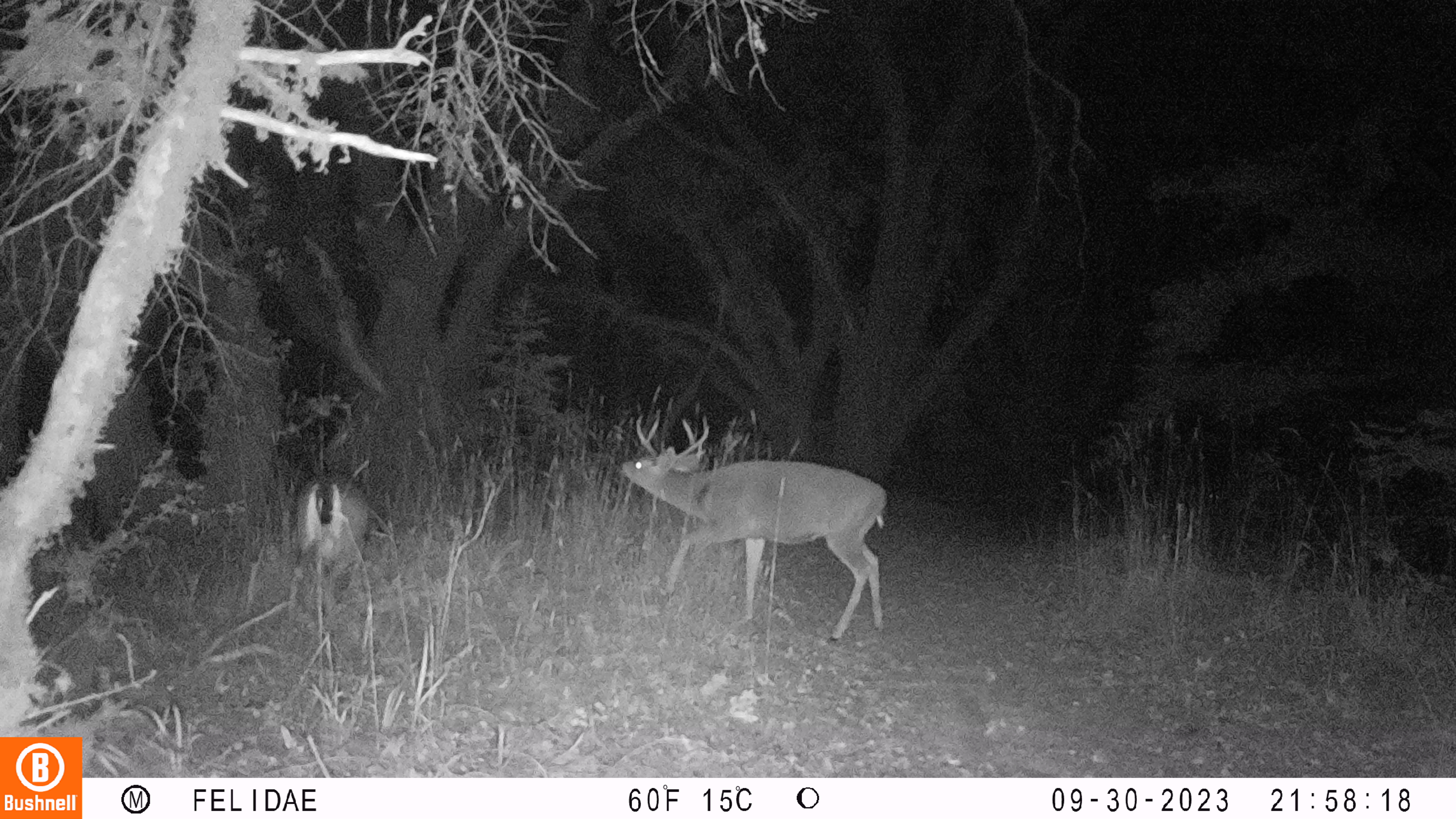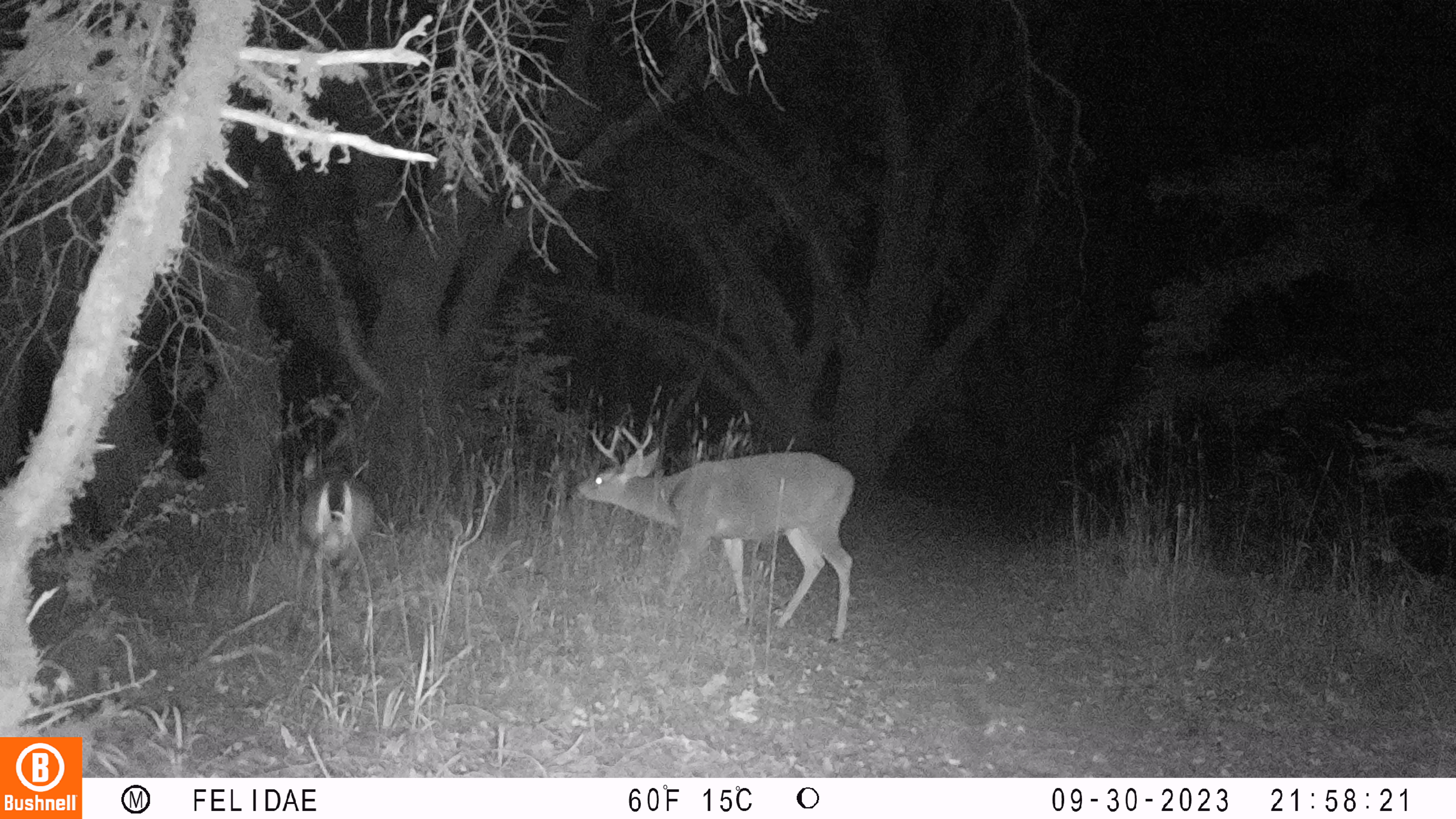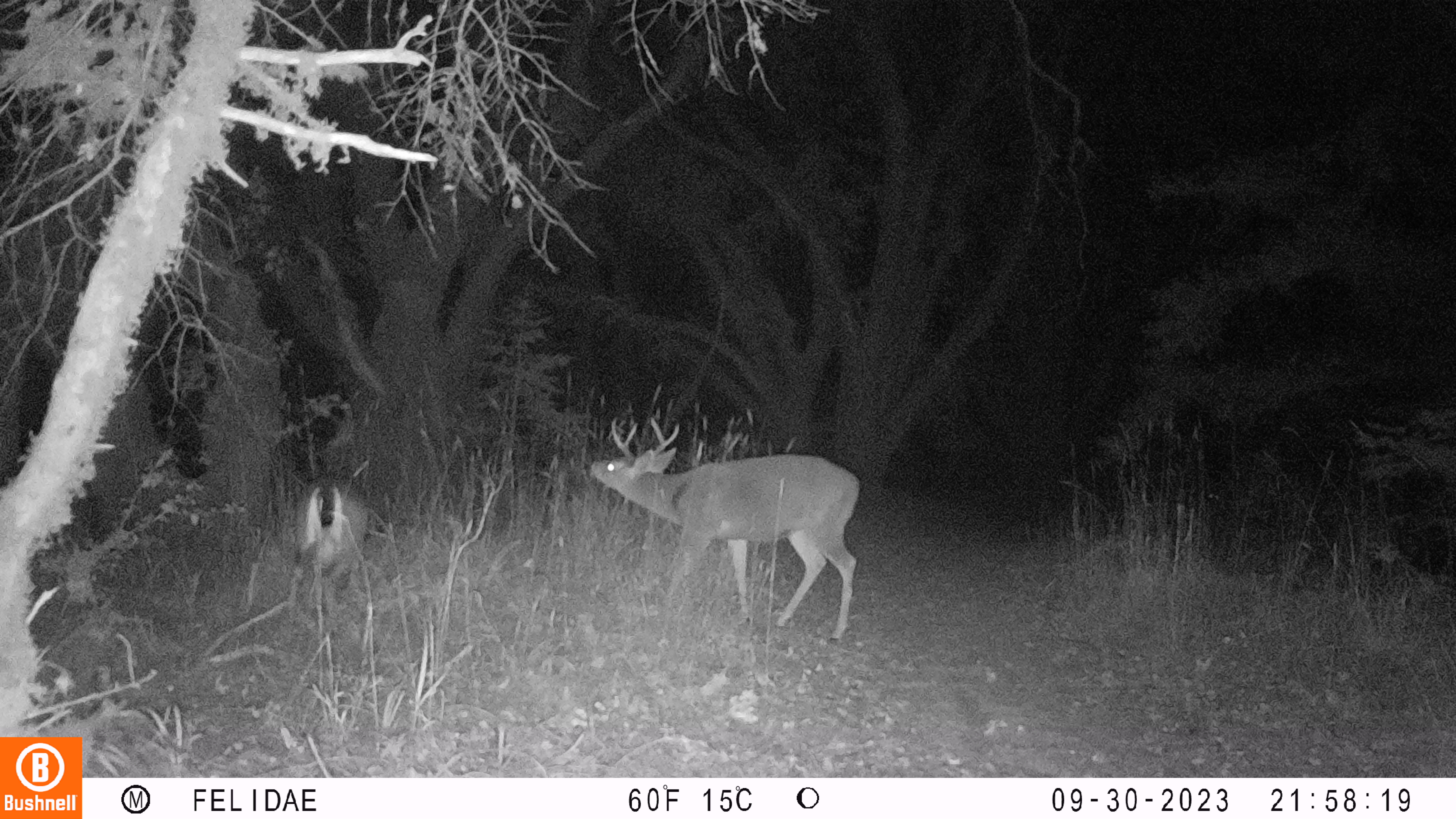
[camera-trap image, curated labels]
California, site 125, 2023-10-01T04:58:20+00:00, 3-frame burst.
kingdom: Animalia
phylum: Chordata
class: Mammalia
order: Artiodactyla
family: Cervidae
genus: Odocoileus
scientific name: Odocoileus hemionus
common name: mule deer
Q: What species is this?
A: Mule deer (Odocoileus hemionus).